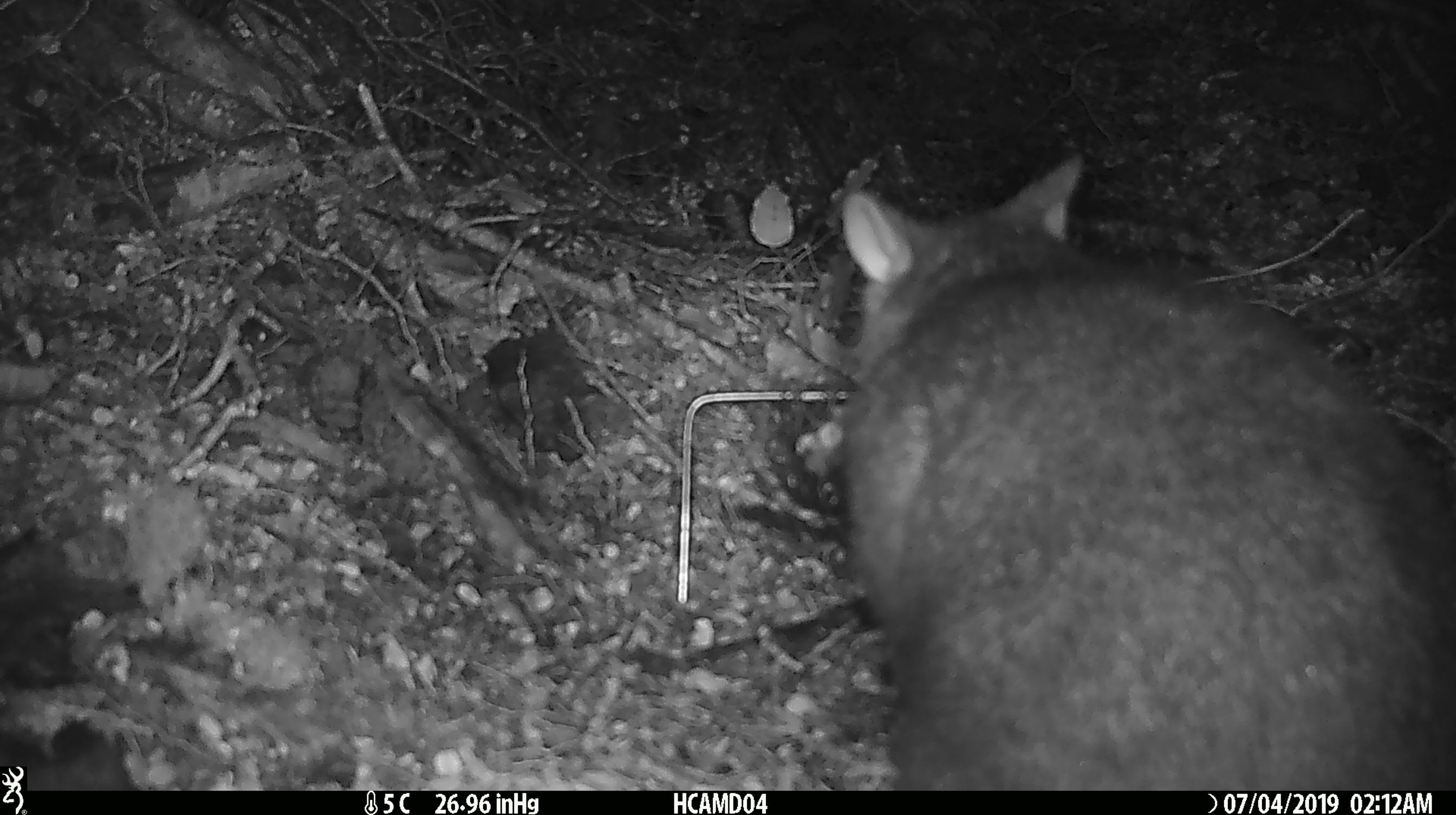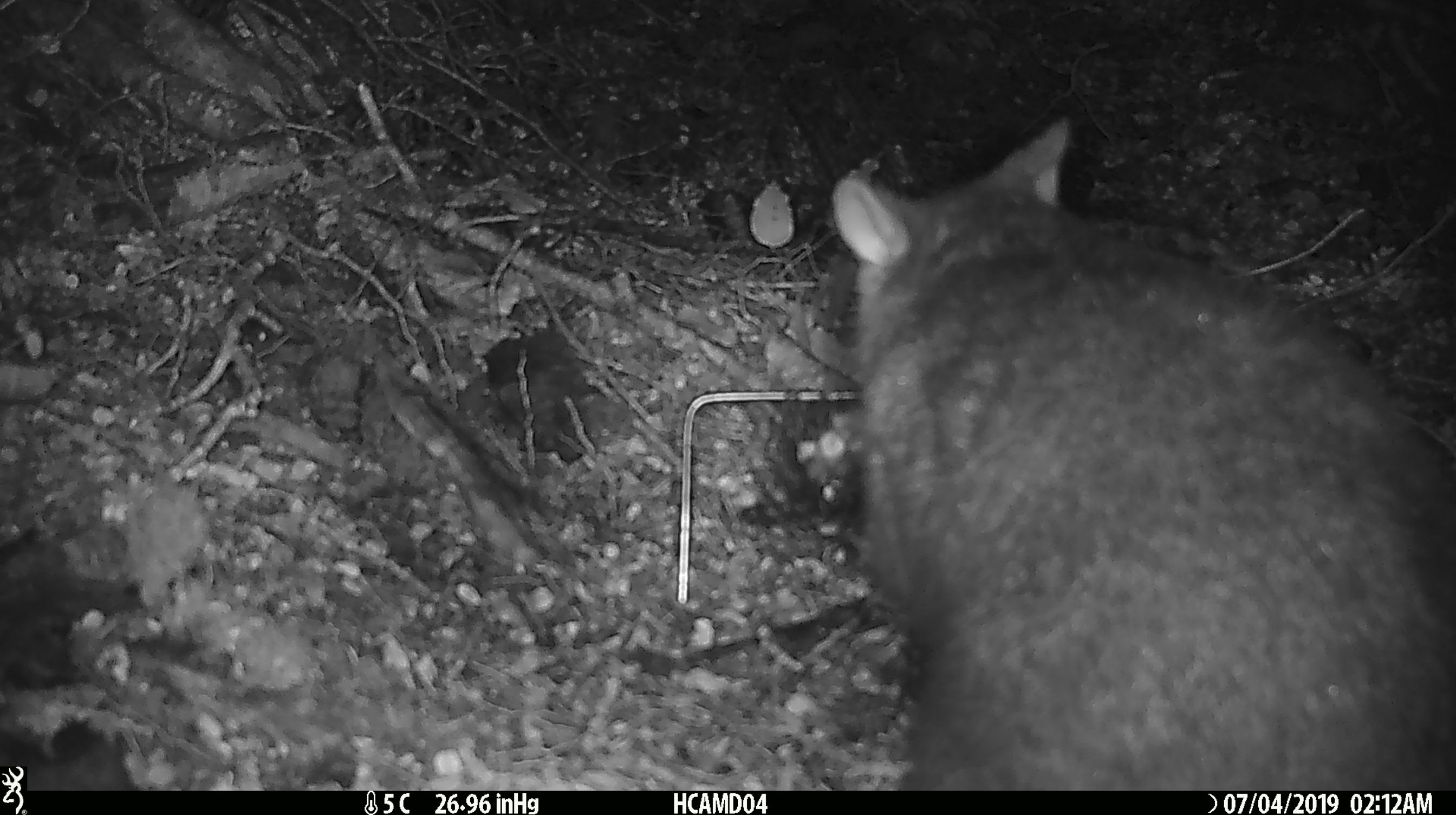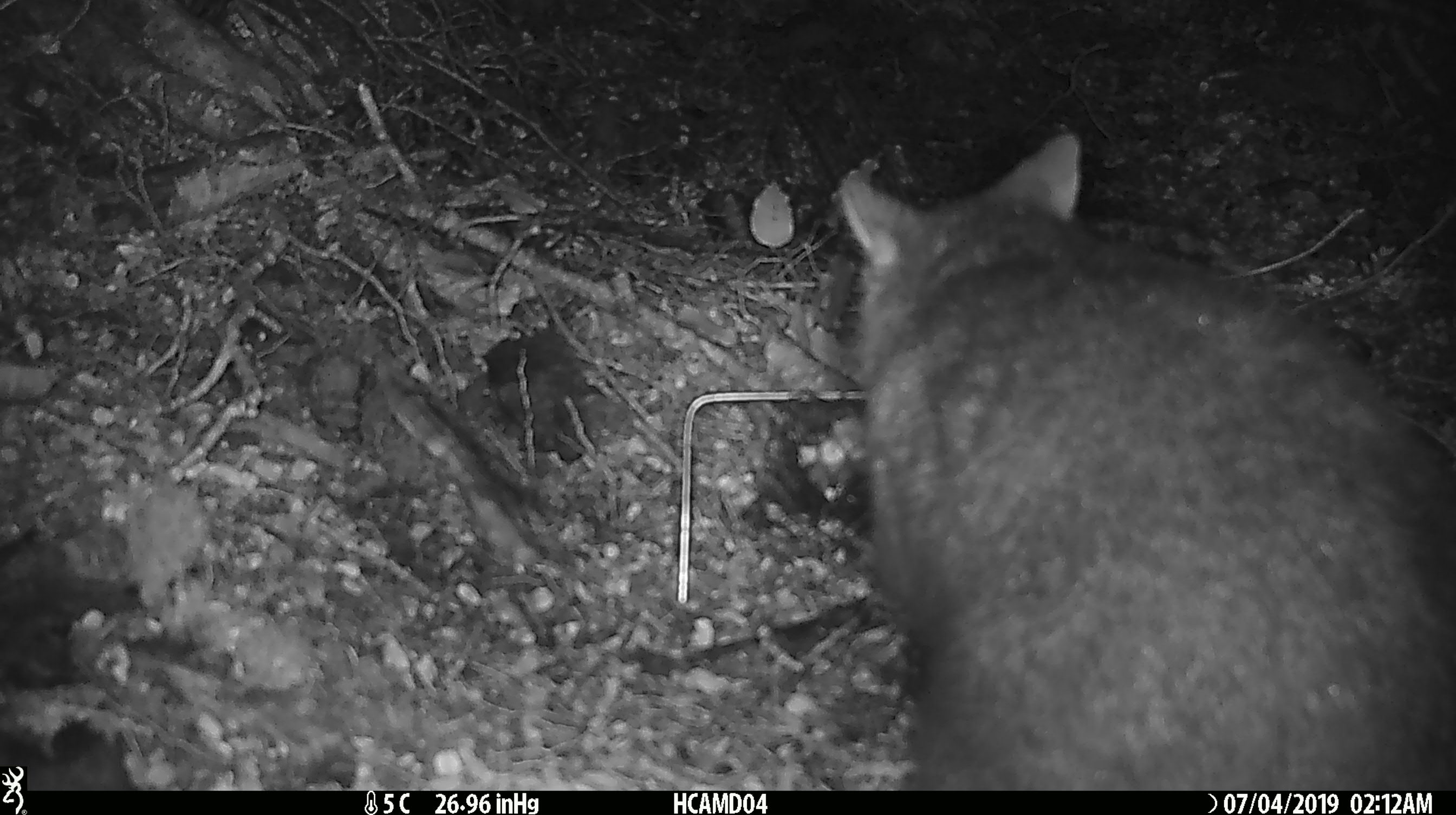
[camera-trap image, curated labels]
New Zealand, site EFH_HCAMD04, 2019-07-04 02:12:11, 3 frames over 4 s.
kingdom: Animalia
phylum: Chordata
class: Mammalia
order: Diprotodontia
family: Phalangeridae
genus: Trichosurus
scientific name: Trichosurus vulpecula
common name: common brushtail possum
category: possum